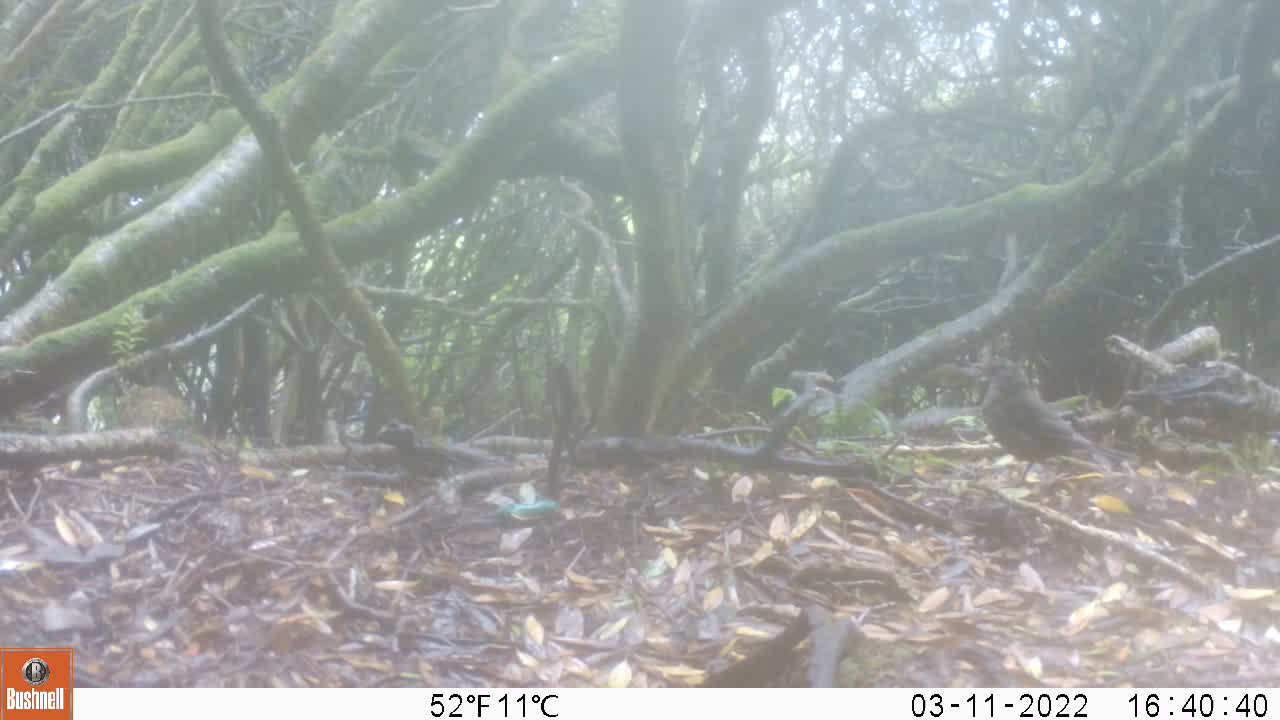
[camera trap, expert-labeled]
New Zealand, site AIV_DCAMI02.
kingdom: Animalia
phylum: Chordata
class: Aves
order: Passeriformes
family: Turdidae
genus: Turdus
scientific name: Turdus merula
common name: eurasian blackbird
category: blackbird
Blackbird (eurasian blackbird) (Turdus merula).